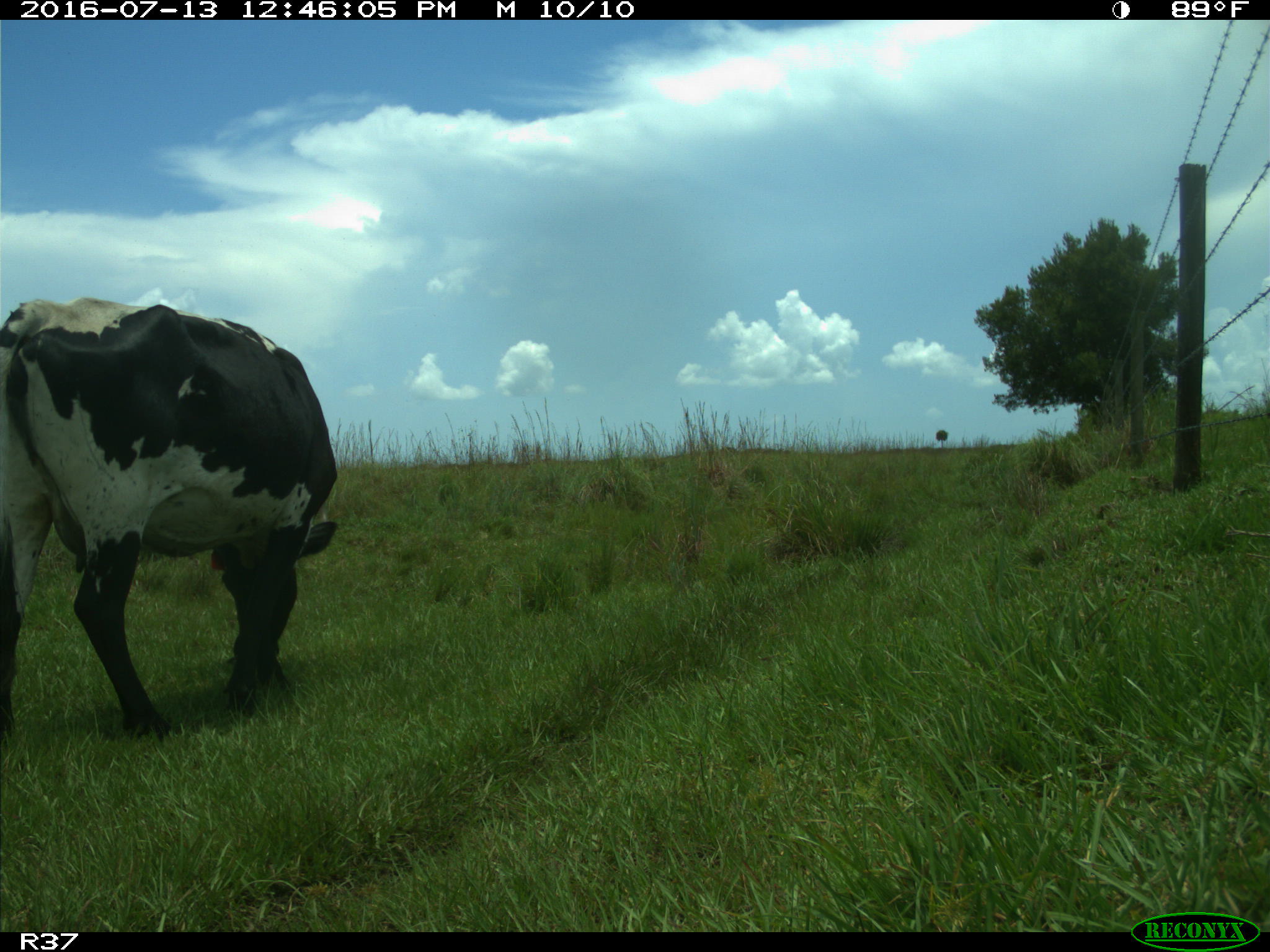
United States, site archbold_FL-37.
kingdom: Animalia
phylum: Chordata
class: Mammalia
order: Artiodactyla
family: Bovidae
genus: Bos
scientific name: Bos taurus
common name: domestic cow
Bos taurus (domestic cow).